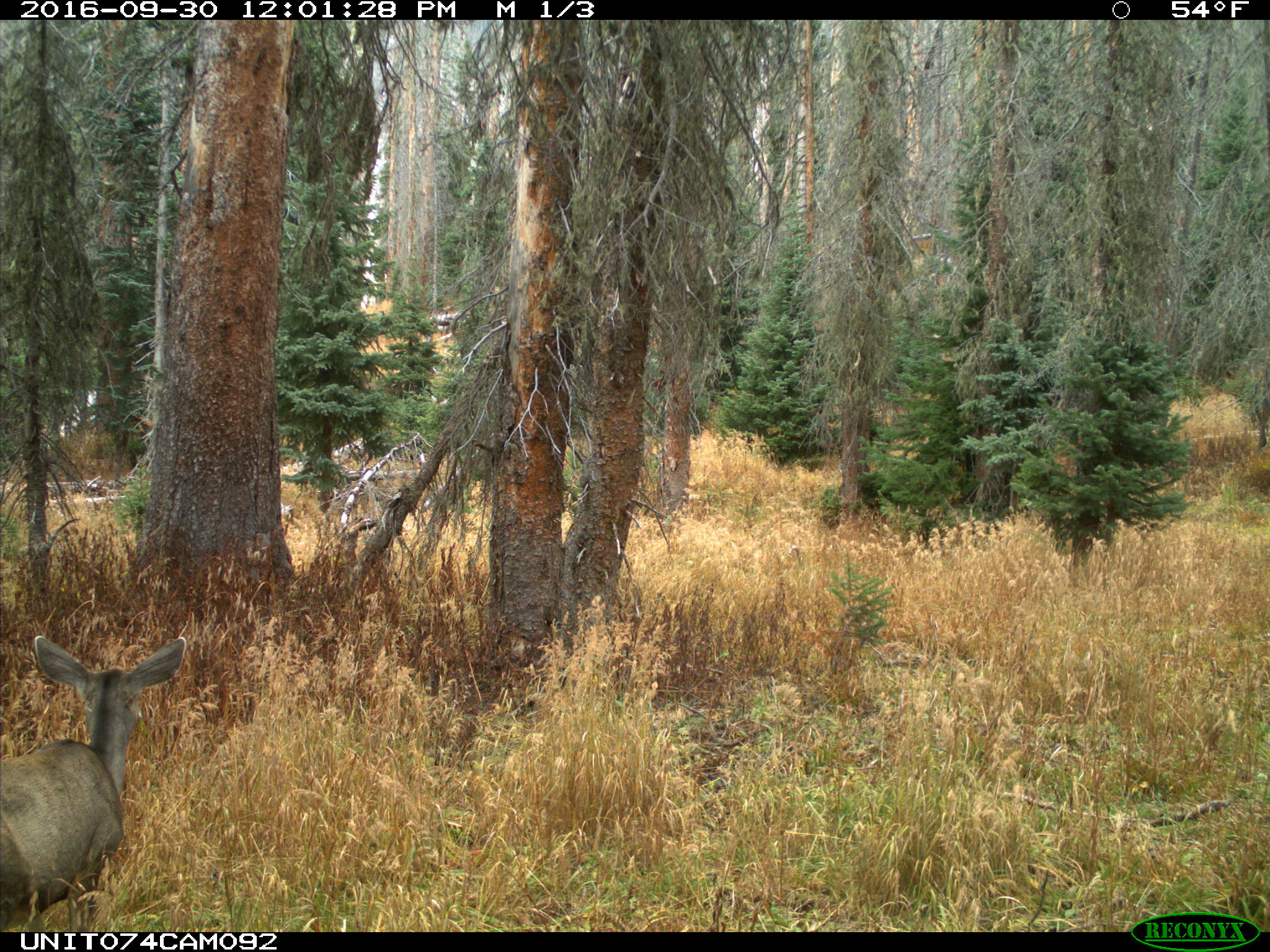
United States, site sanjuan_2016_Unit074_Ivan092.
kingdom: Animalia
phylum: Chordata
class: Mammalia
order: Artiodactyla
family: Cervidae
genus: Odocoileus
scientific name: Odocoileus hemionus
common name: mule deer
Odocoileus hemionus (mule deer).